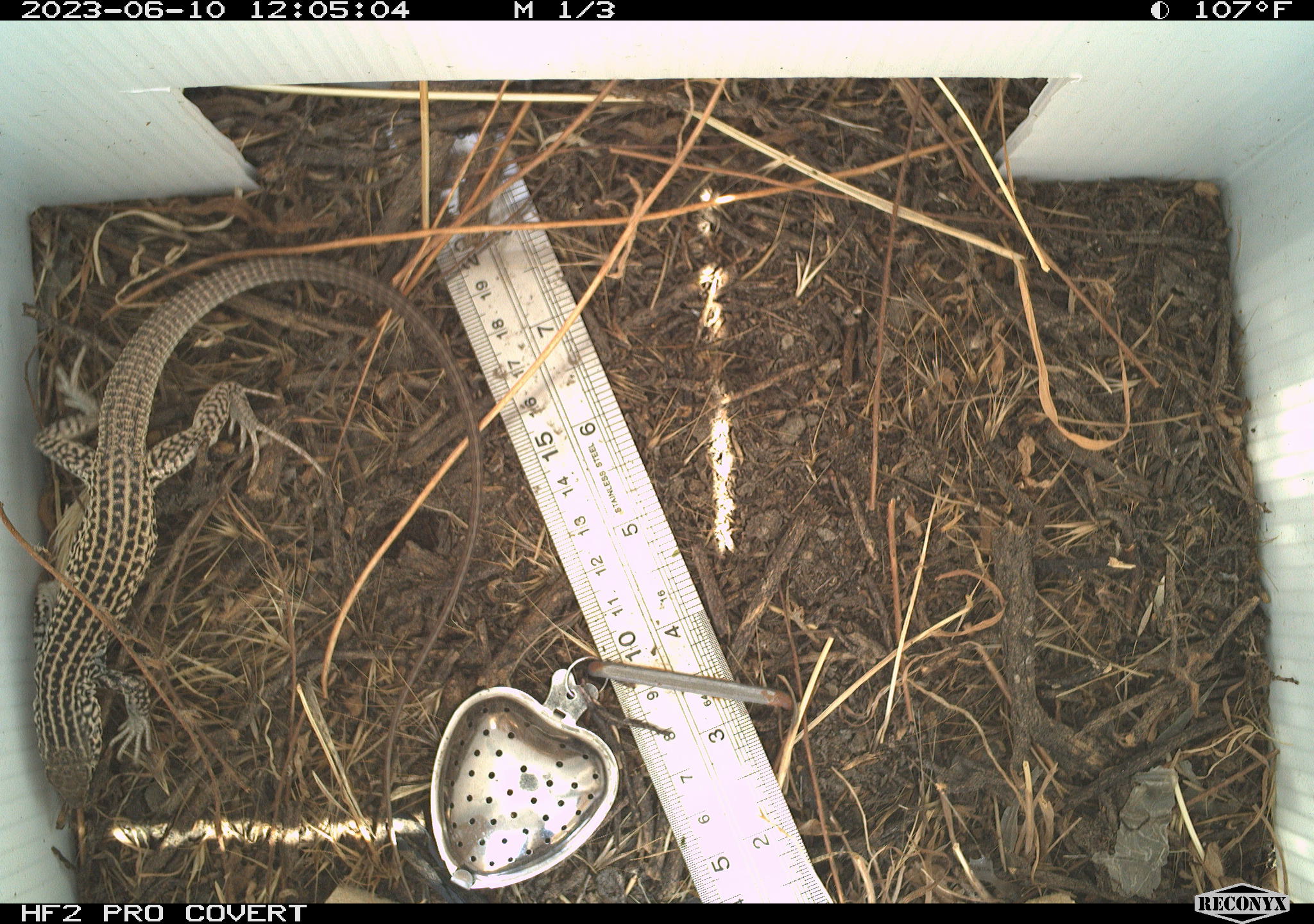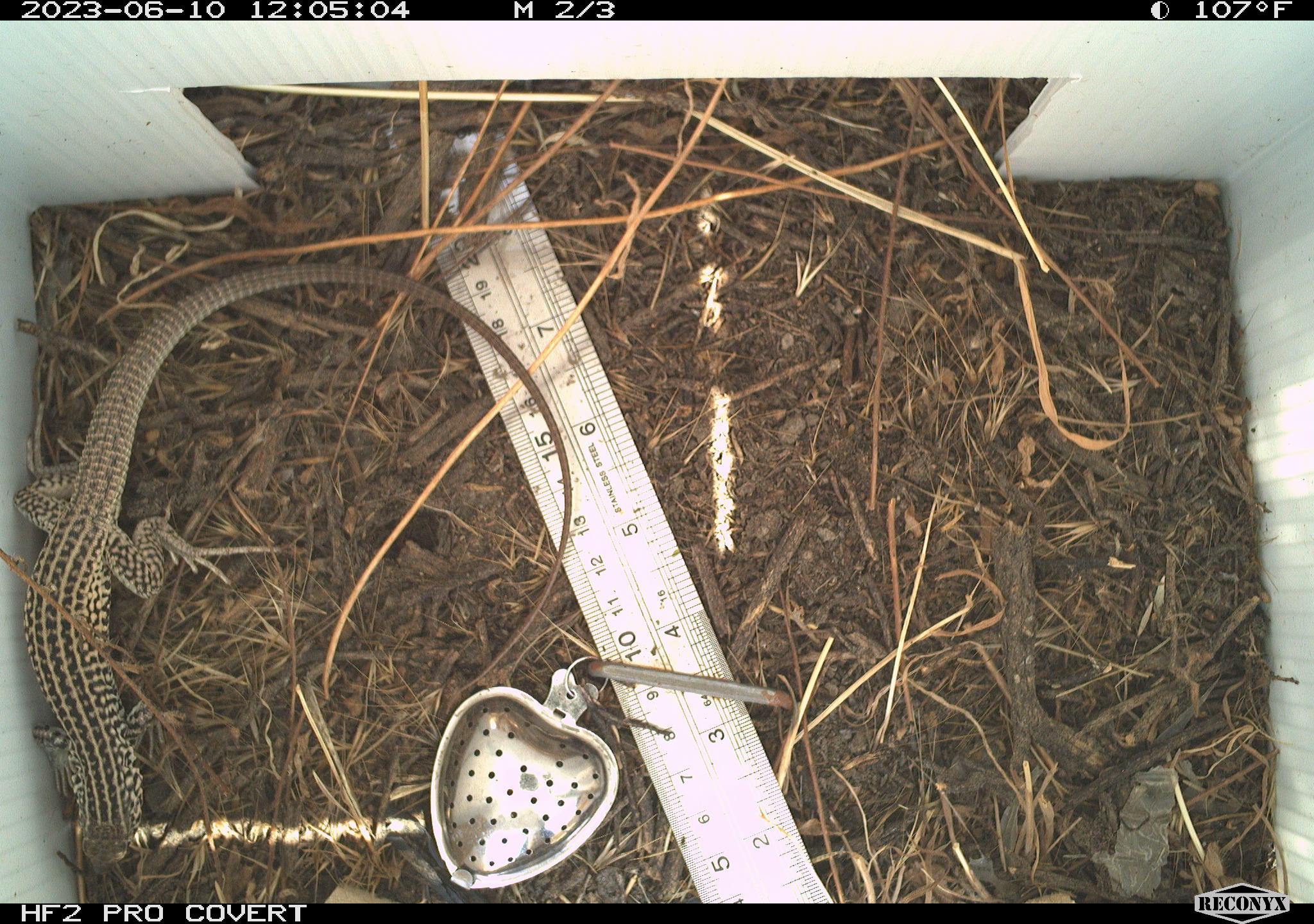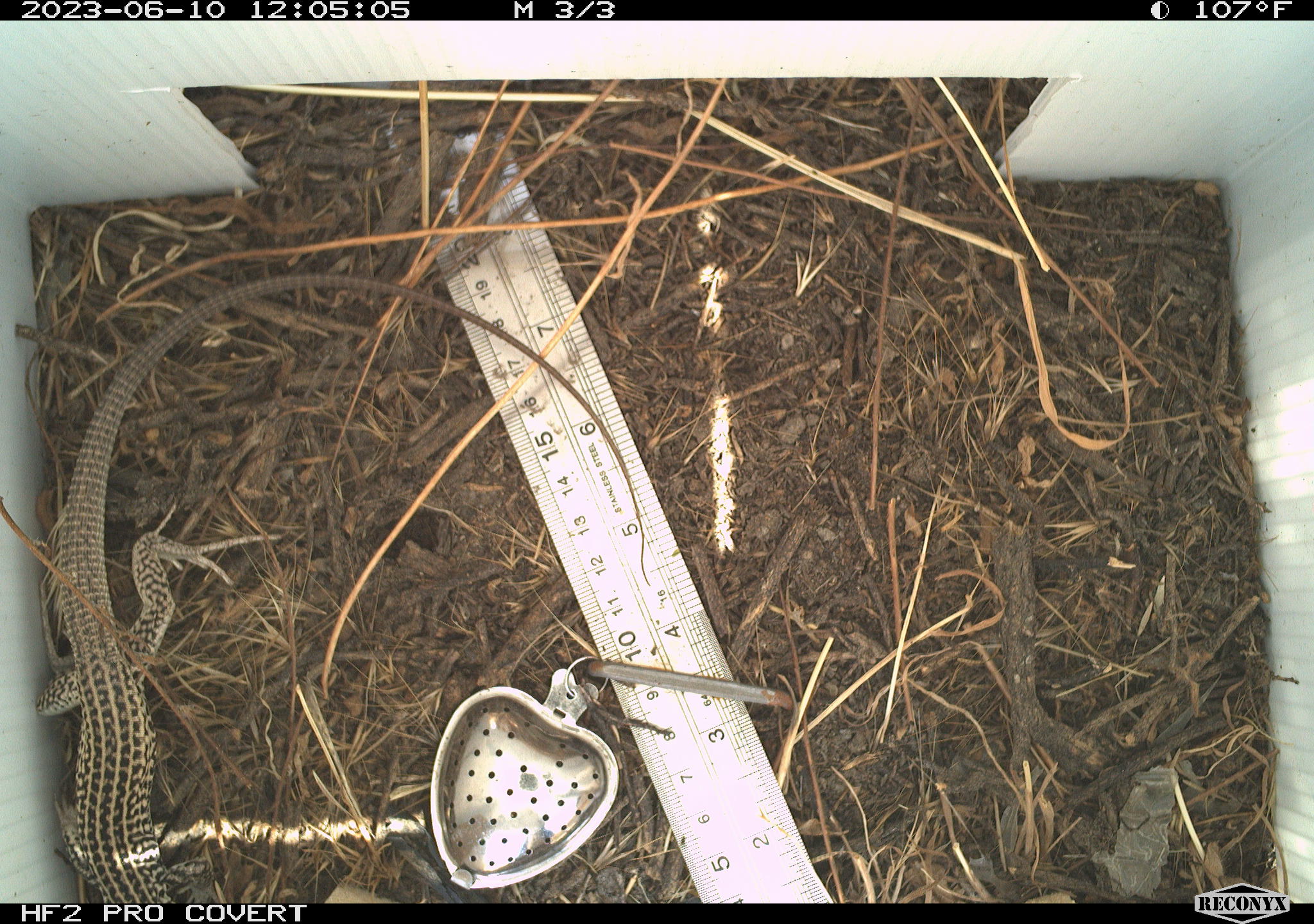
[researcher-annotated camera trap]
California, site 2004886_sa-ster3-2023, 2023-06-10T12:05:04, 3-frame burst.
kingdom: Animalia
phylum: Chordata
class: Reptilia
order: Squamata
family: Teiidae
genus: Aspidoscelis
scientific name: Aspidoscelis tigris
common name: western whiptail